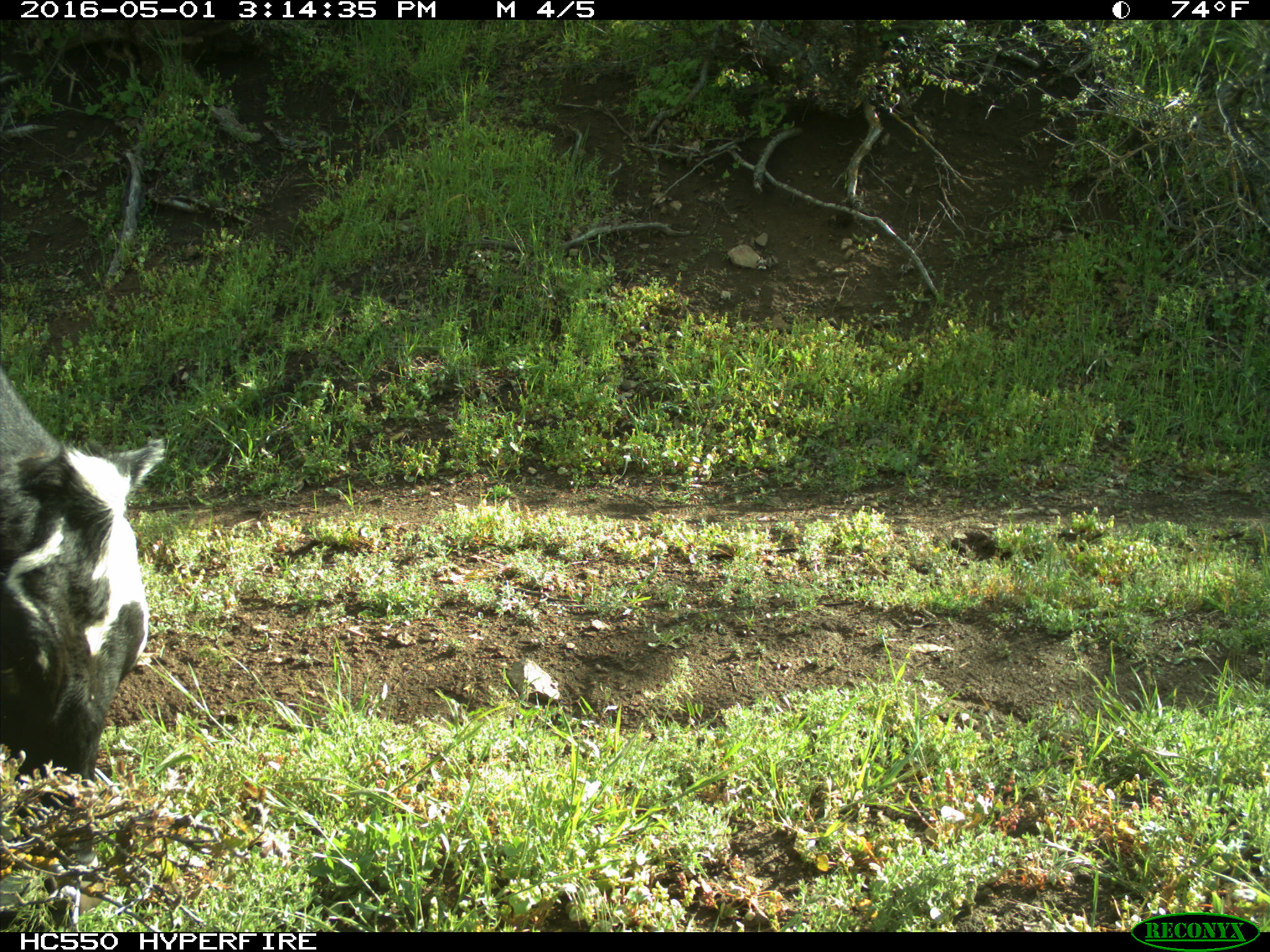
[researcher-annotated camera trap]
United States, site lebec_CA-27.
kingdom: Animalia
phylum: Chordata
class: Mammalia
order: Artiodactyla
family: Bovidae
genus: Bos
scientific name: Bos taurus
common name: domestic cow